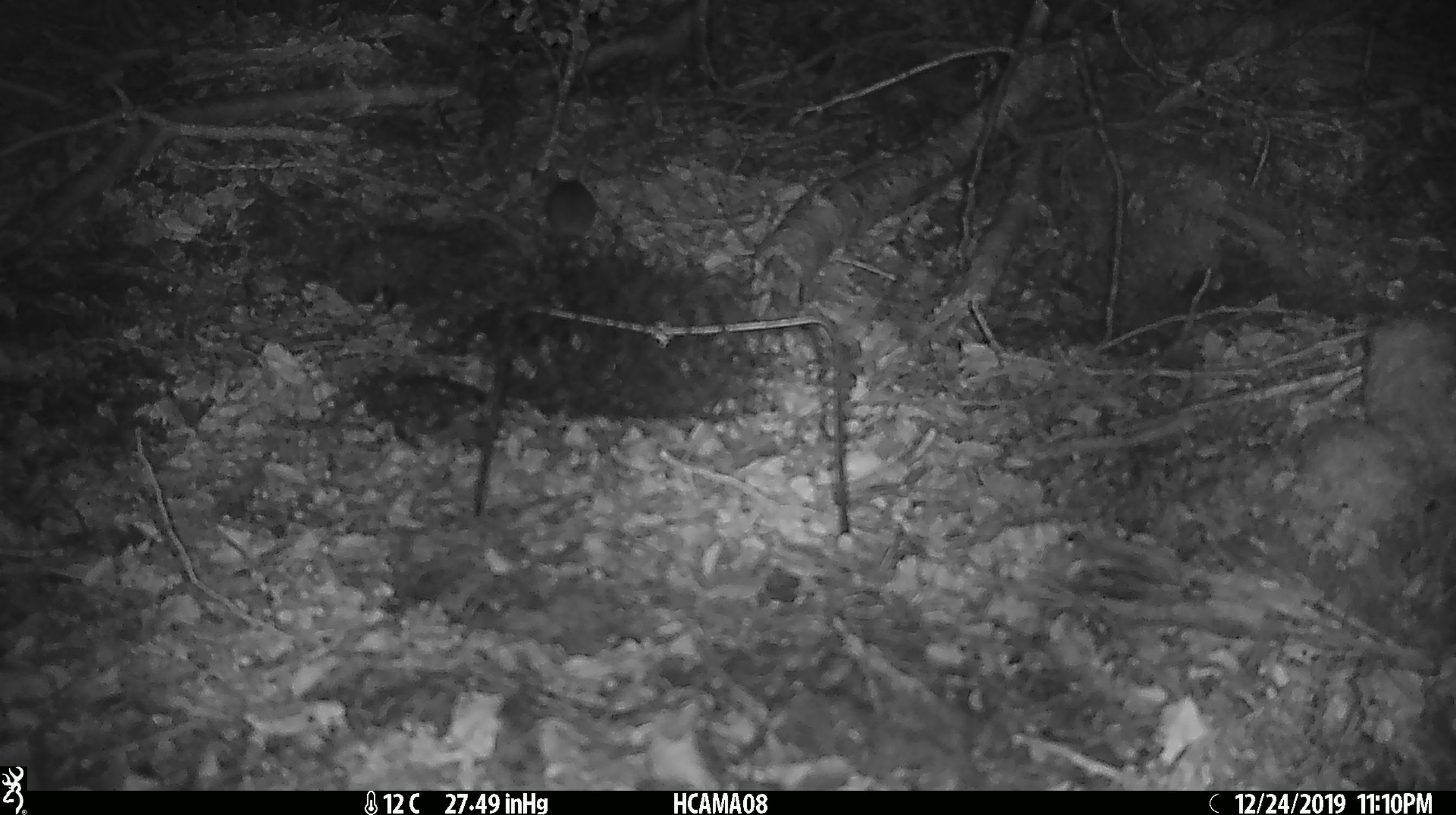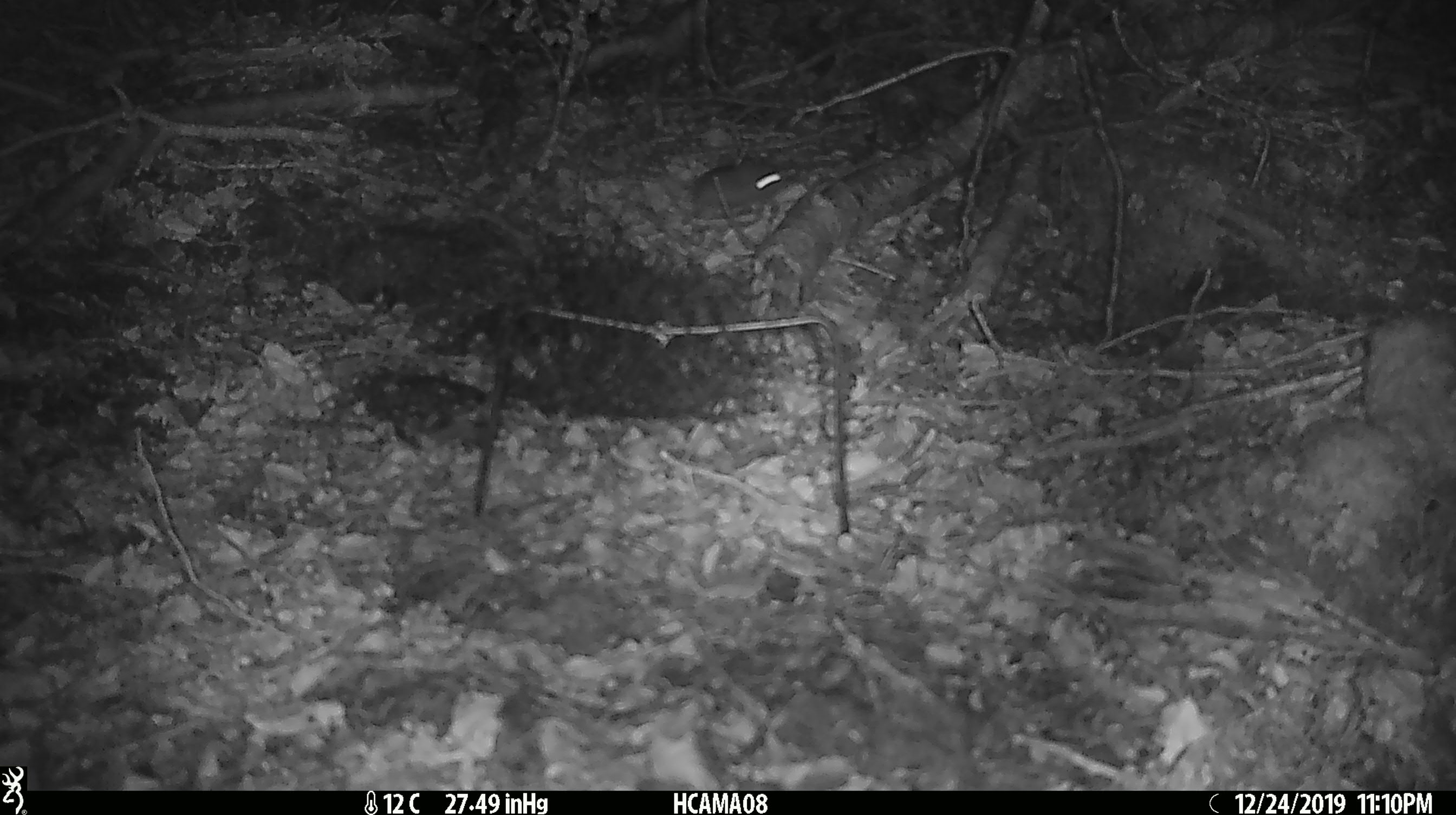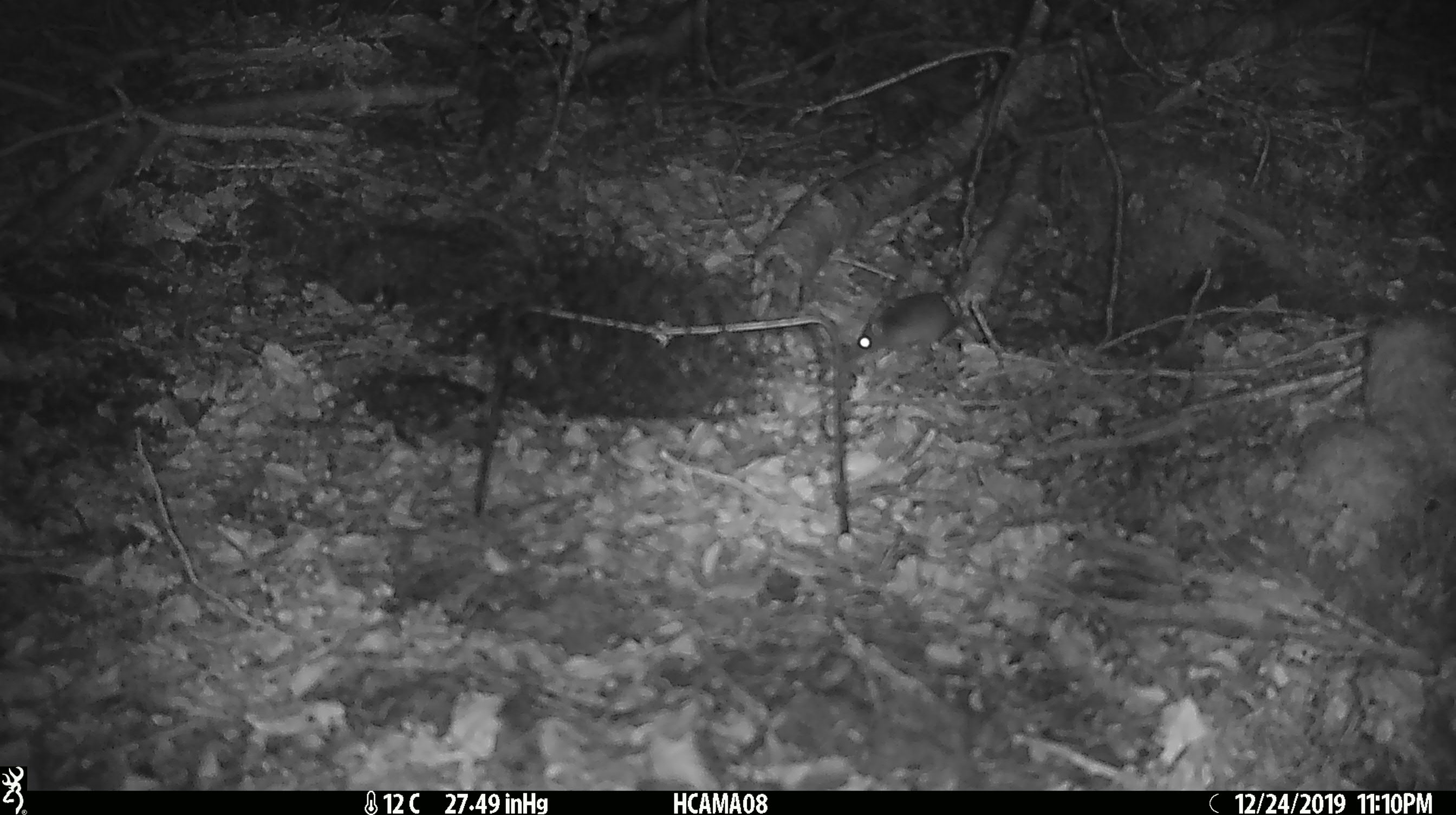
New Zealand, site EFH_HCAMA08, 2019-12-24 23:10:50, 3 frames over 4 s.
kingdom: Animalia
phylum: Chordata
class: Mammalia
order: Rodentia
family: Muridae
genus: Mus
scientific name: Mus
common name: mouse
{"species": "mouse (Mus)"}